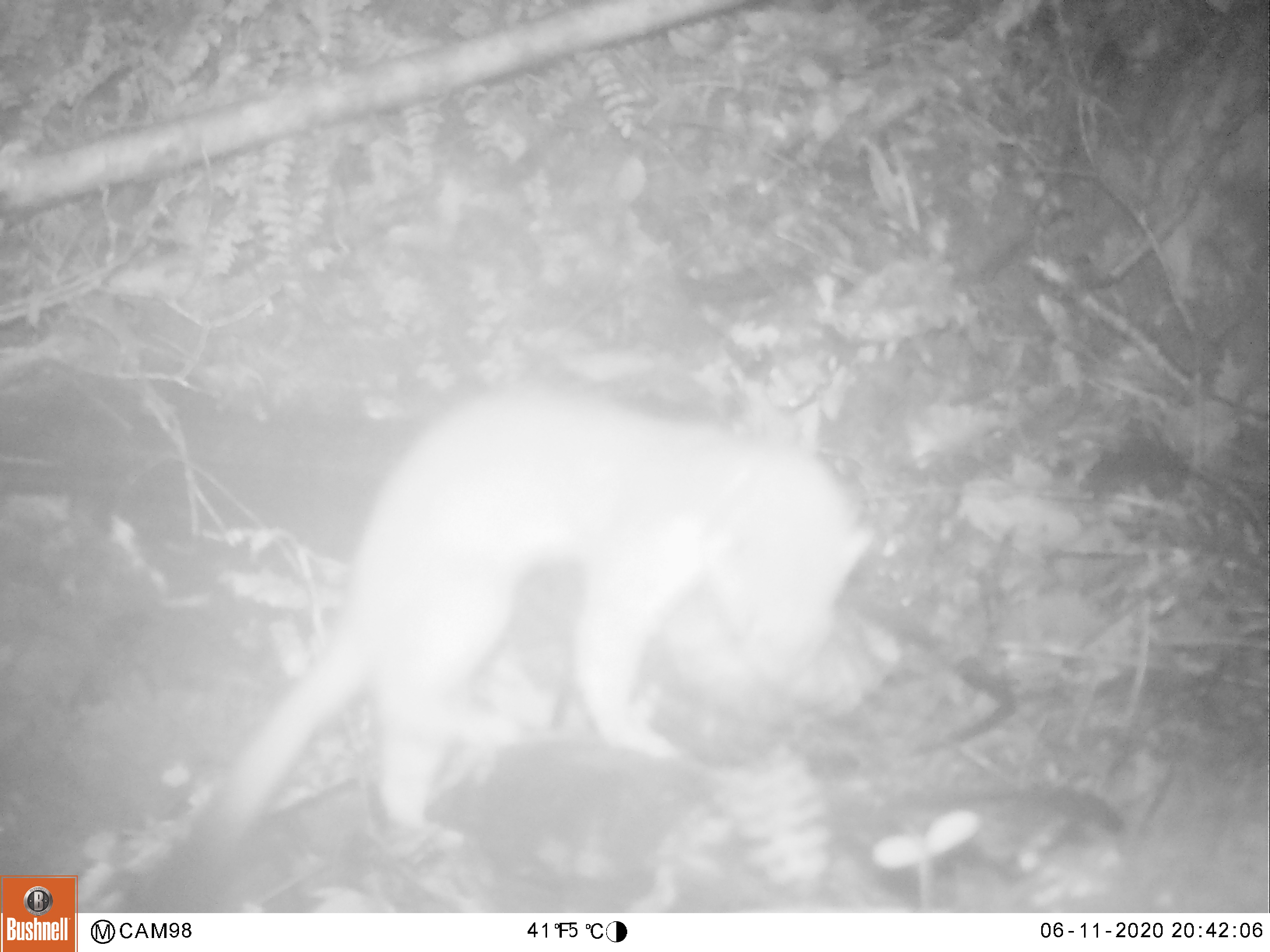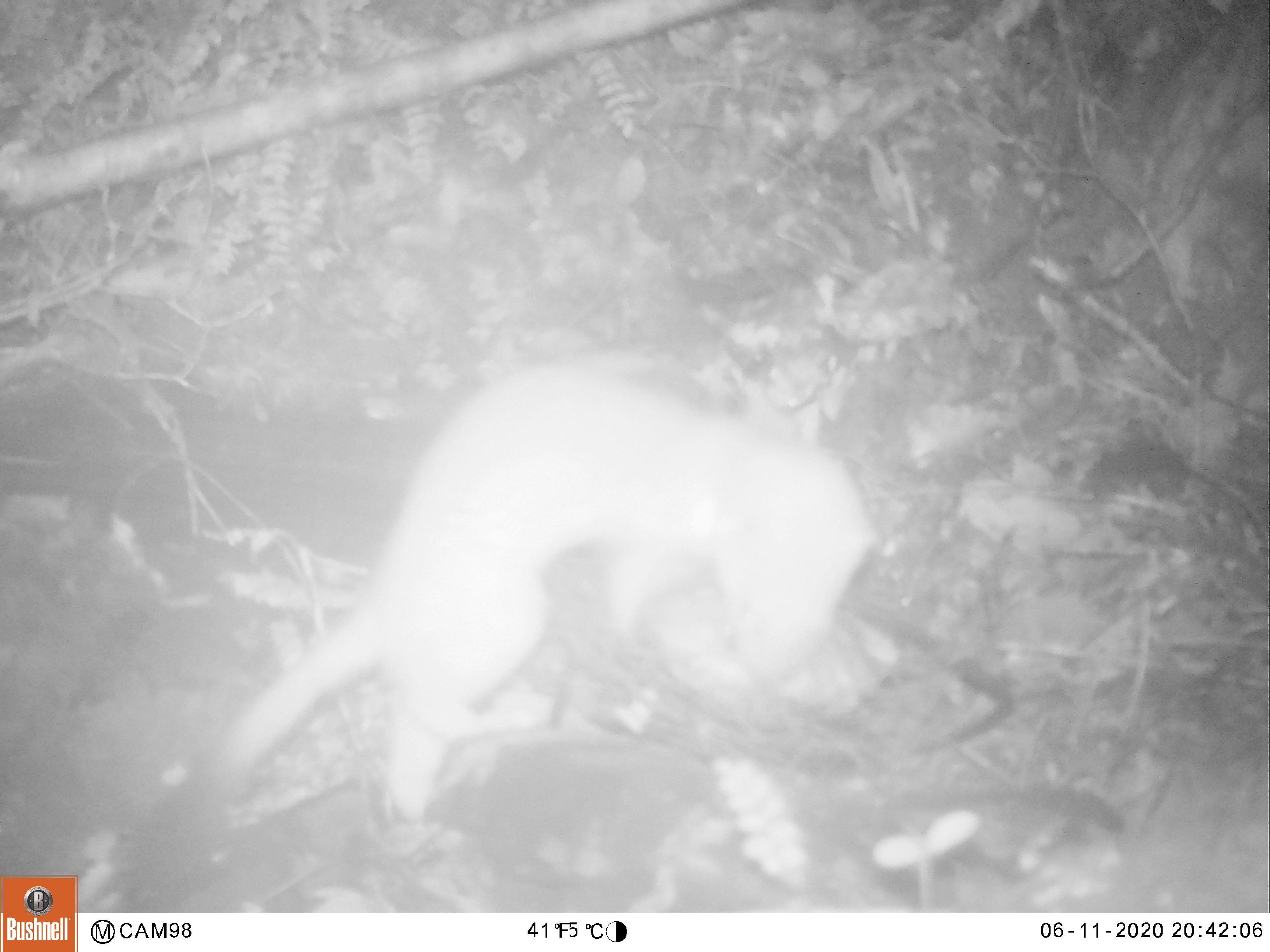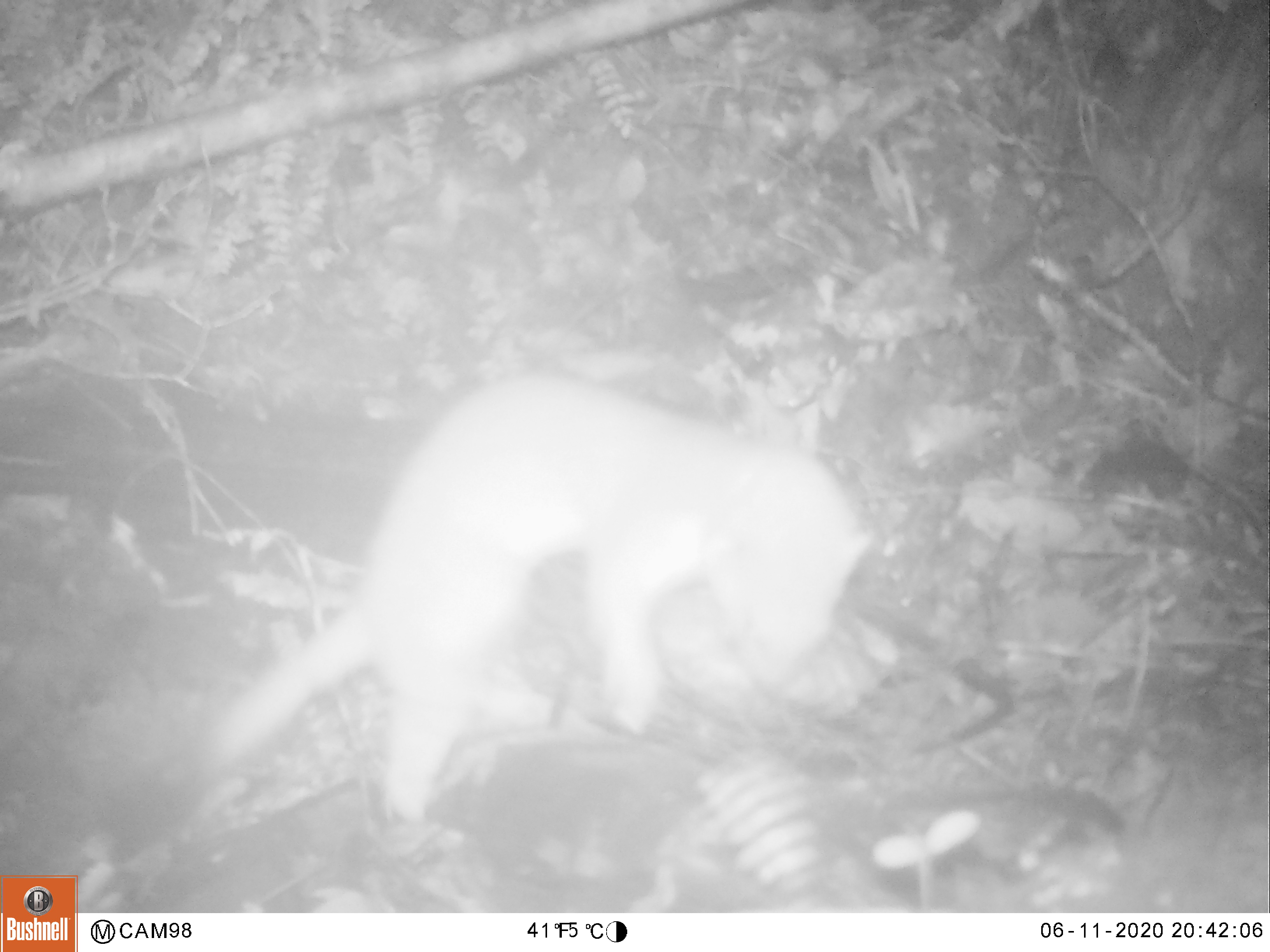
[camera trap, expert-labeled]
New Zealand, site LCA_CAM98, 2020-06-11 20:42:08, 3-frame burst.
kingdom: Animalia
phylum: Chordata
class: Mammalia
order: Carnivora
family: Mustelidae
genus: Mustela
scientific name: Mustela erminea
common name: stoat